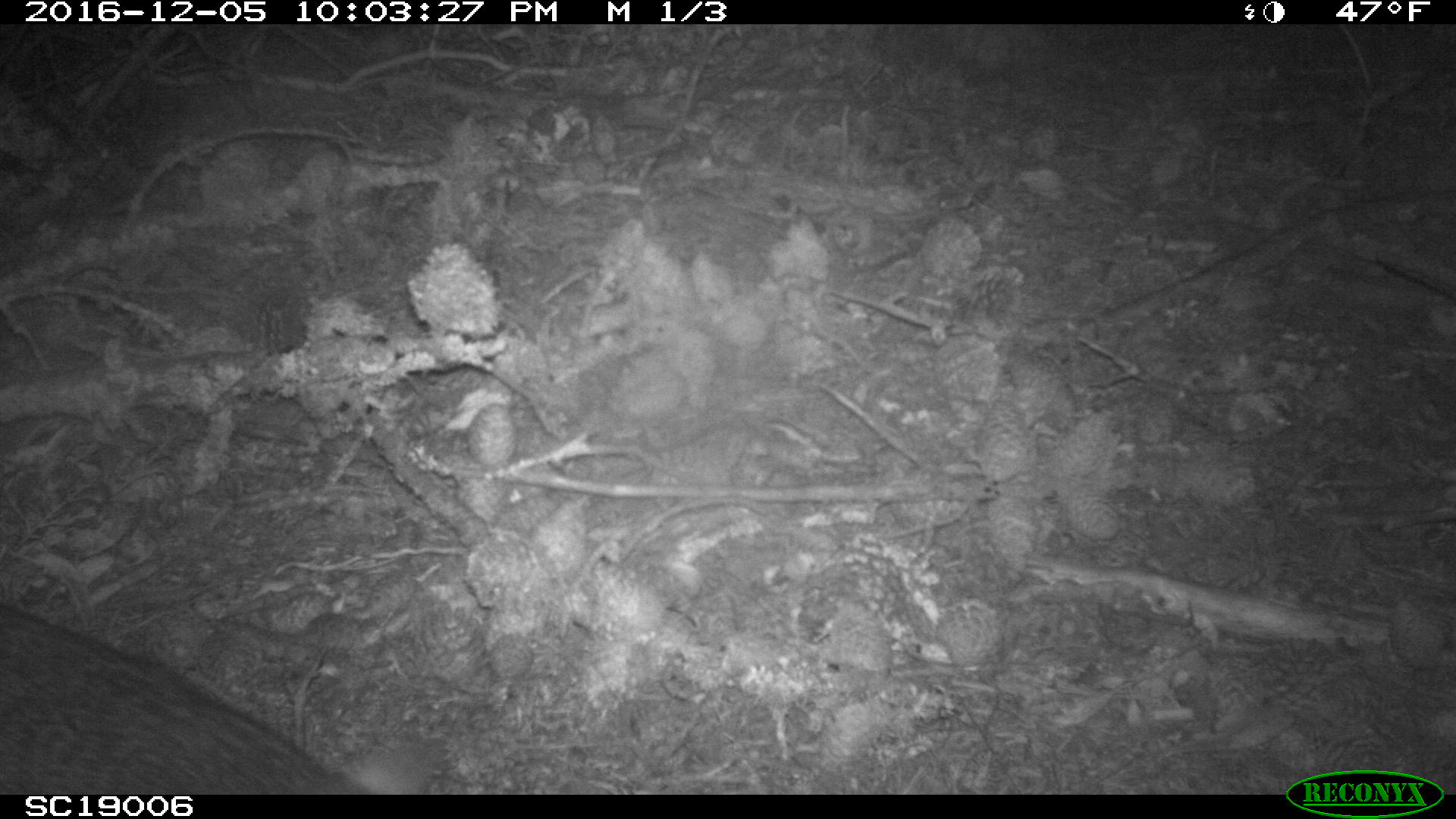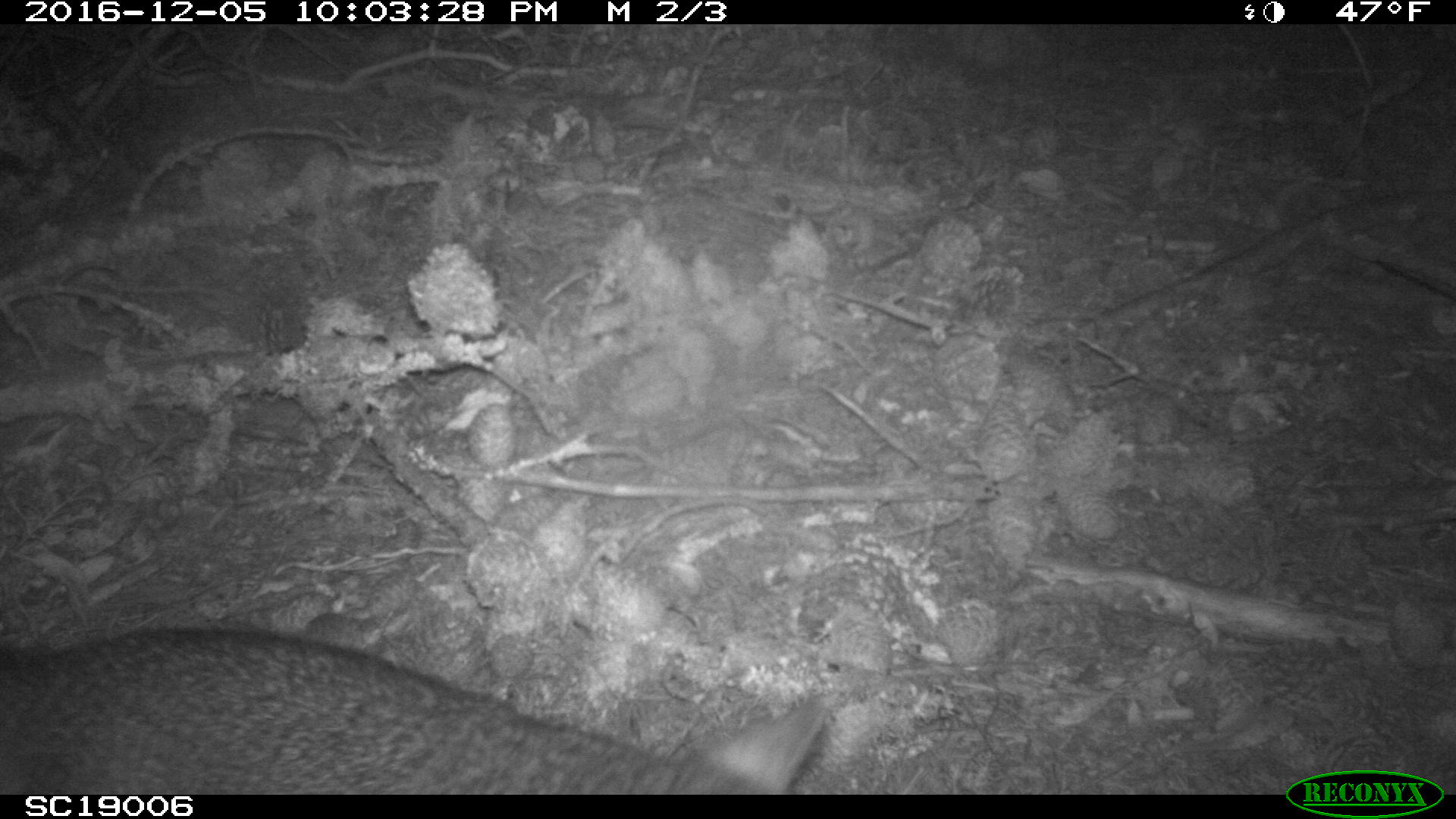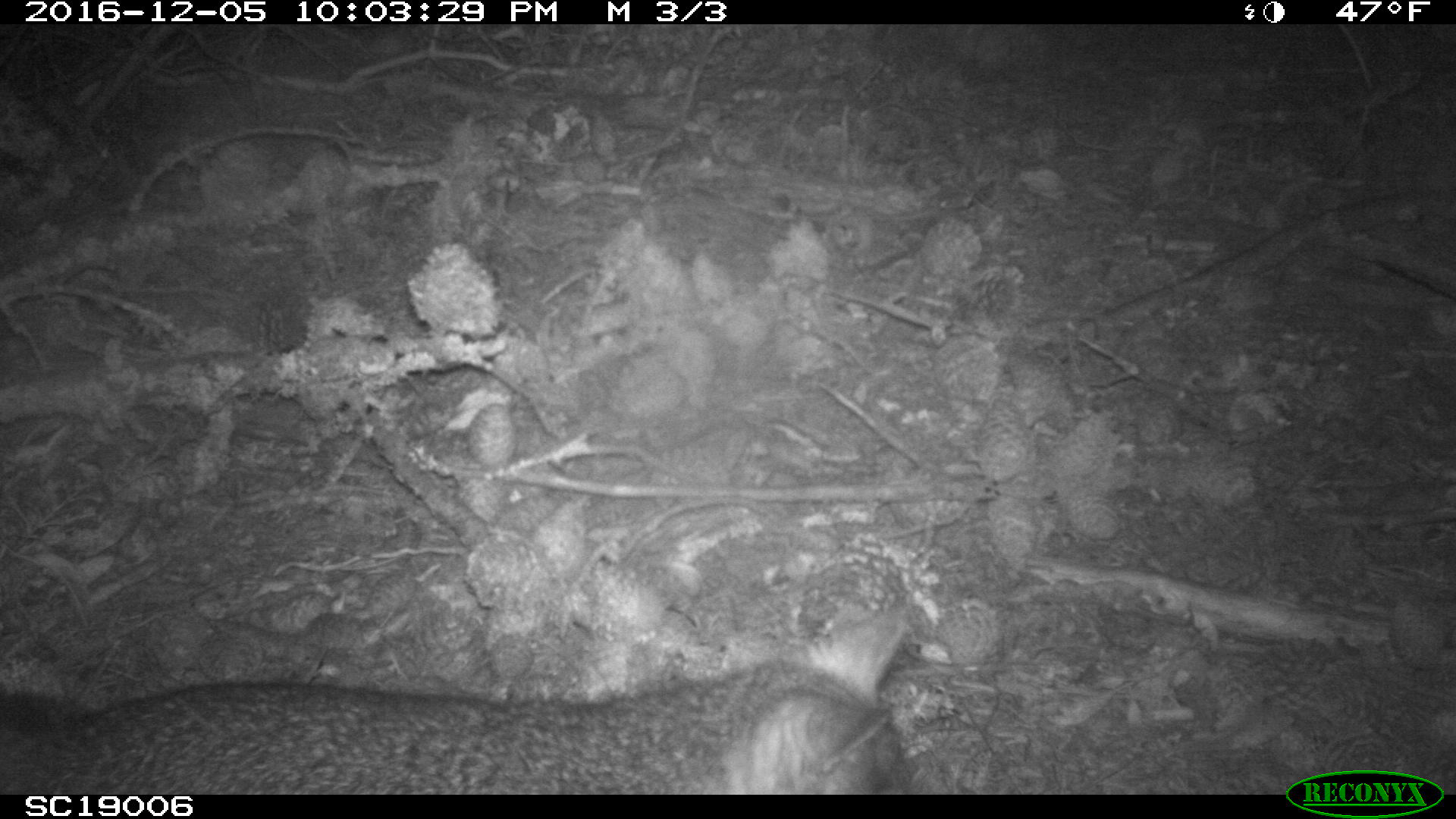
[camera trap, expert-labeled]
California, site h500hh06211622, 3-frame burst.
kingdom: Animalia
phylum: Chordata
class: Mammalia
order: Carnivora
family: Canidae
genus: Urocyon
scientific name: Urocyon littoralis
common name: island fox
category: fox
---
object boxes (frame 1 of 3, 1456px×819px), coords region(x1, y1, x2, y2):
fox: region(0, 604, 373, 793)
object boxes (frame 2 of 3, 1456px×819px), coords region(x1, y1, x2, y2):
fox: region(0, 628, 830, 795)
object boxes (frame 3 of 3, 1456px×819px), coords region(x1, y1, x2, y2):
fox: region(0, 602, 909, 795)